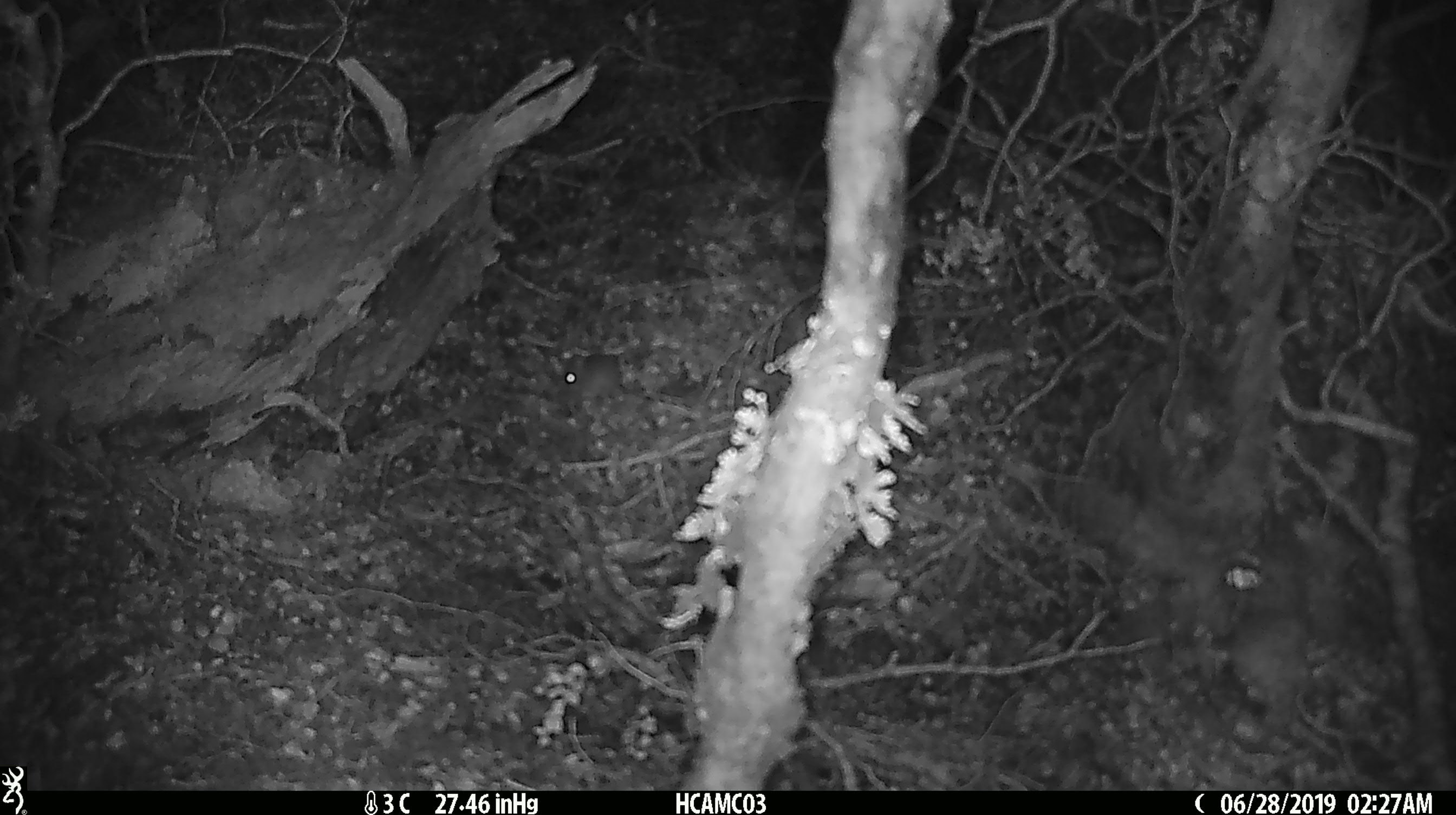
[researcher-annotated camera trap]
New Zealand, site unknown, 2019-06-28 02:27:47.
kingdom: Animalia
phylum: Chordata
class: Mammalia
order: Rodentia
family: Muridae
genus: Mus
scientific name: Mus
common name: mouse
Mouse (Mus).